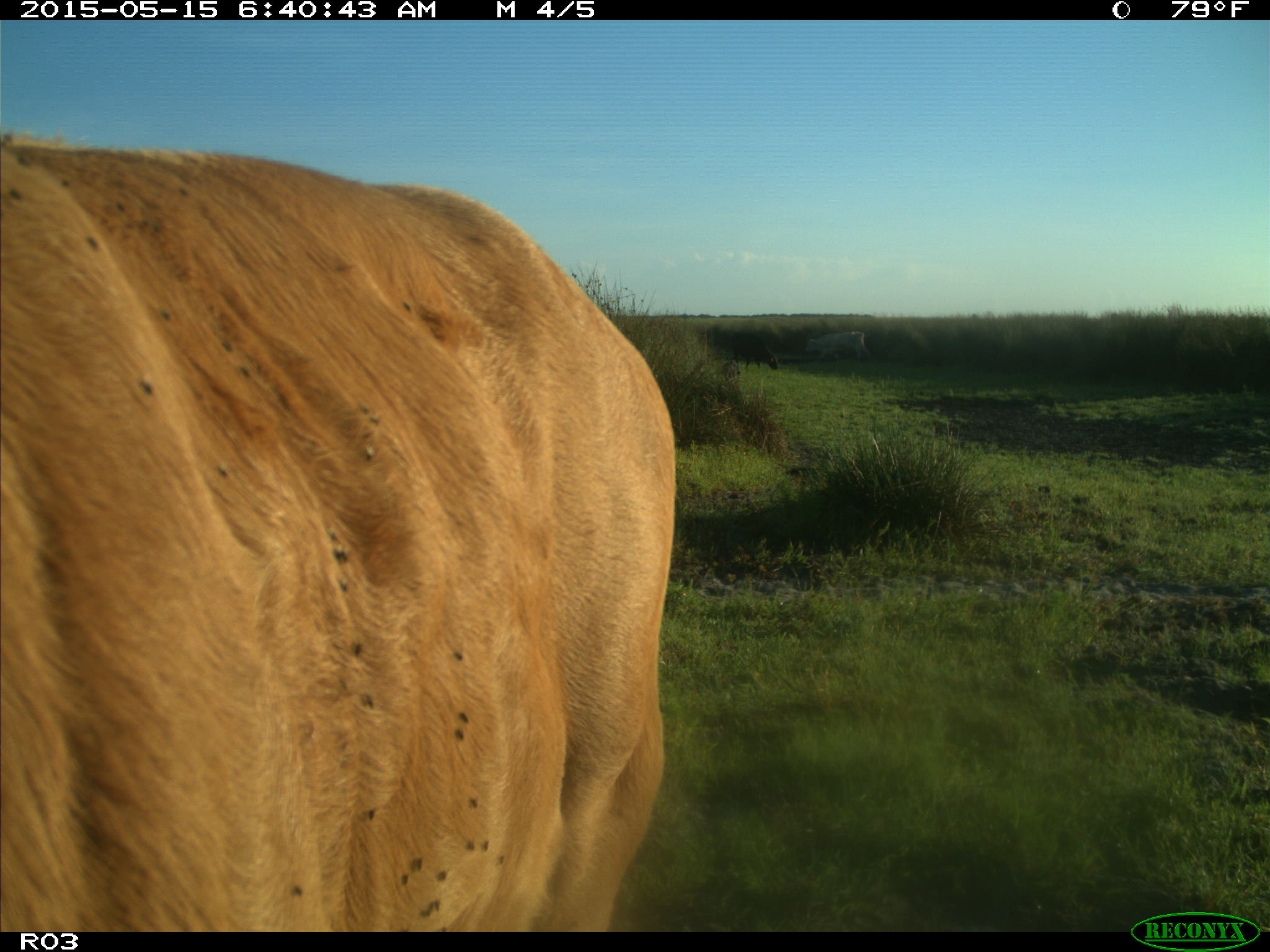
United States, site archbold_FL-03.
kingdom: Animalia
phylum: Chordata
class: Mammalia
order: Artiodactyla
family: Bovidae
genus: Bos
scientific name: Bos taurus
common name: domestic cow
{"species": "Bos taurus (domestic cow)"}